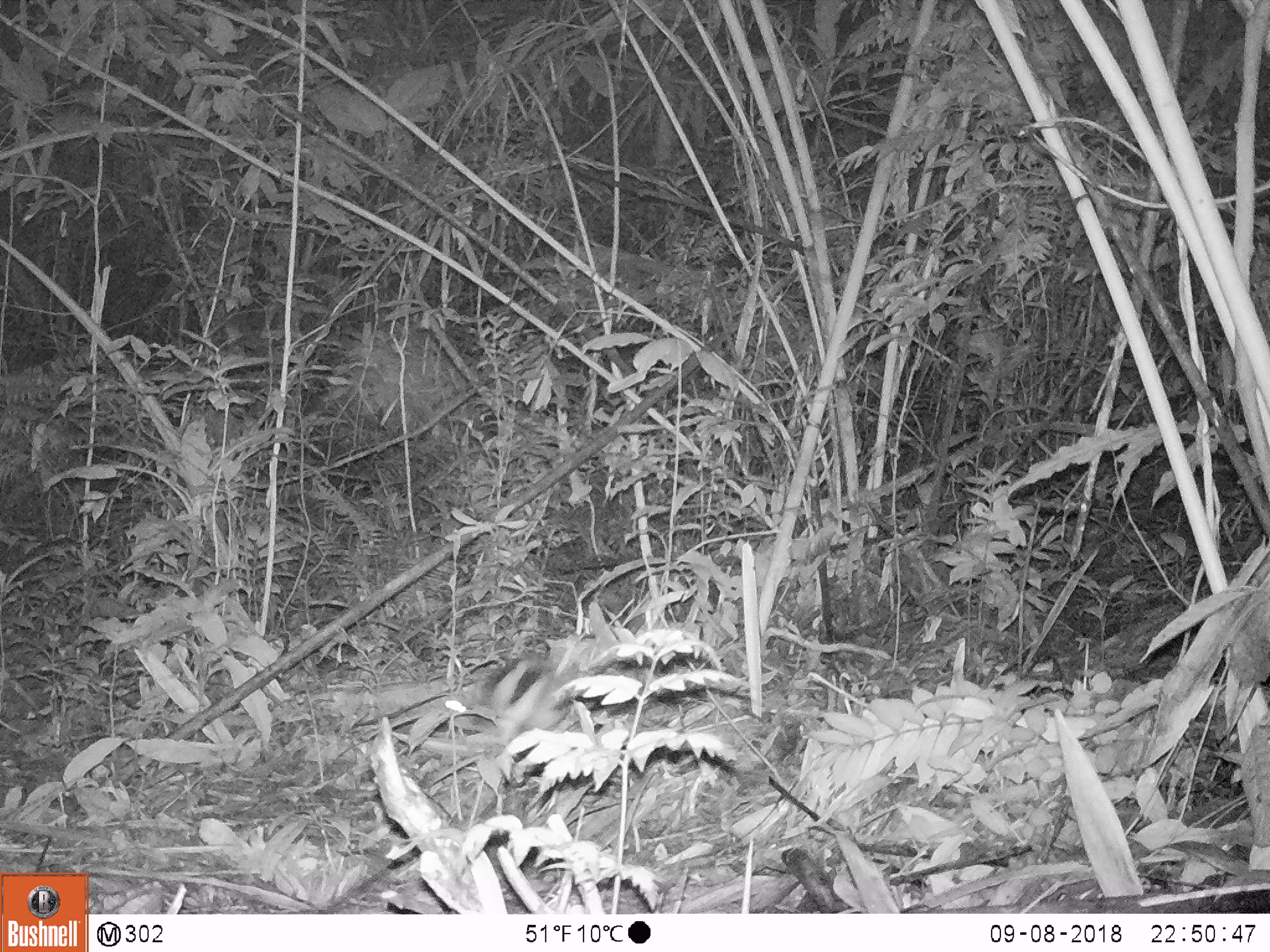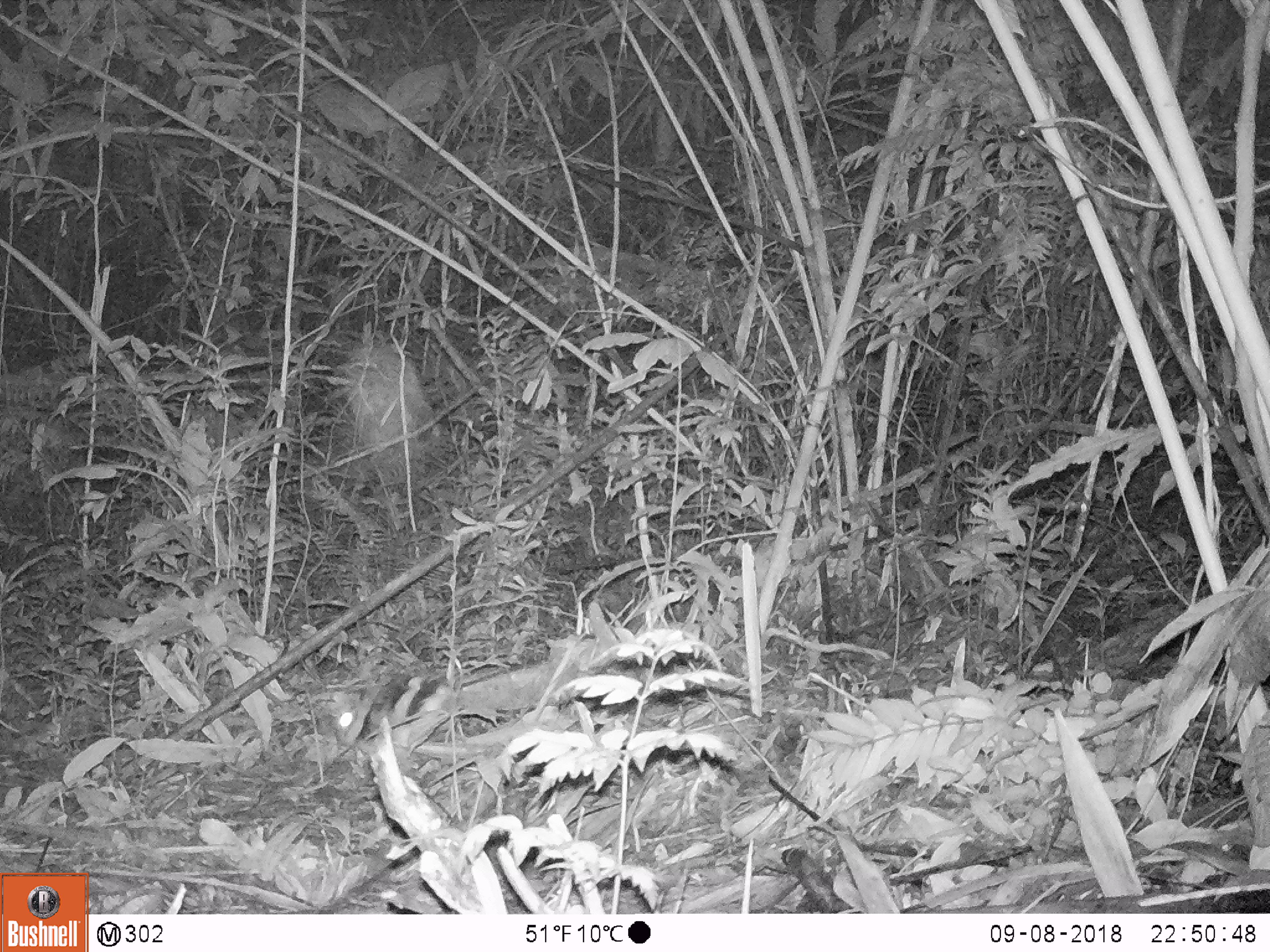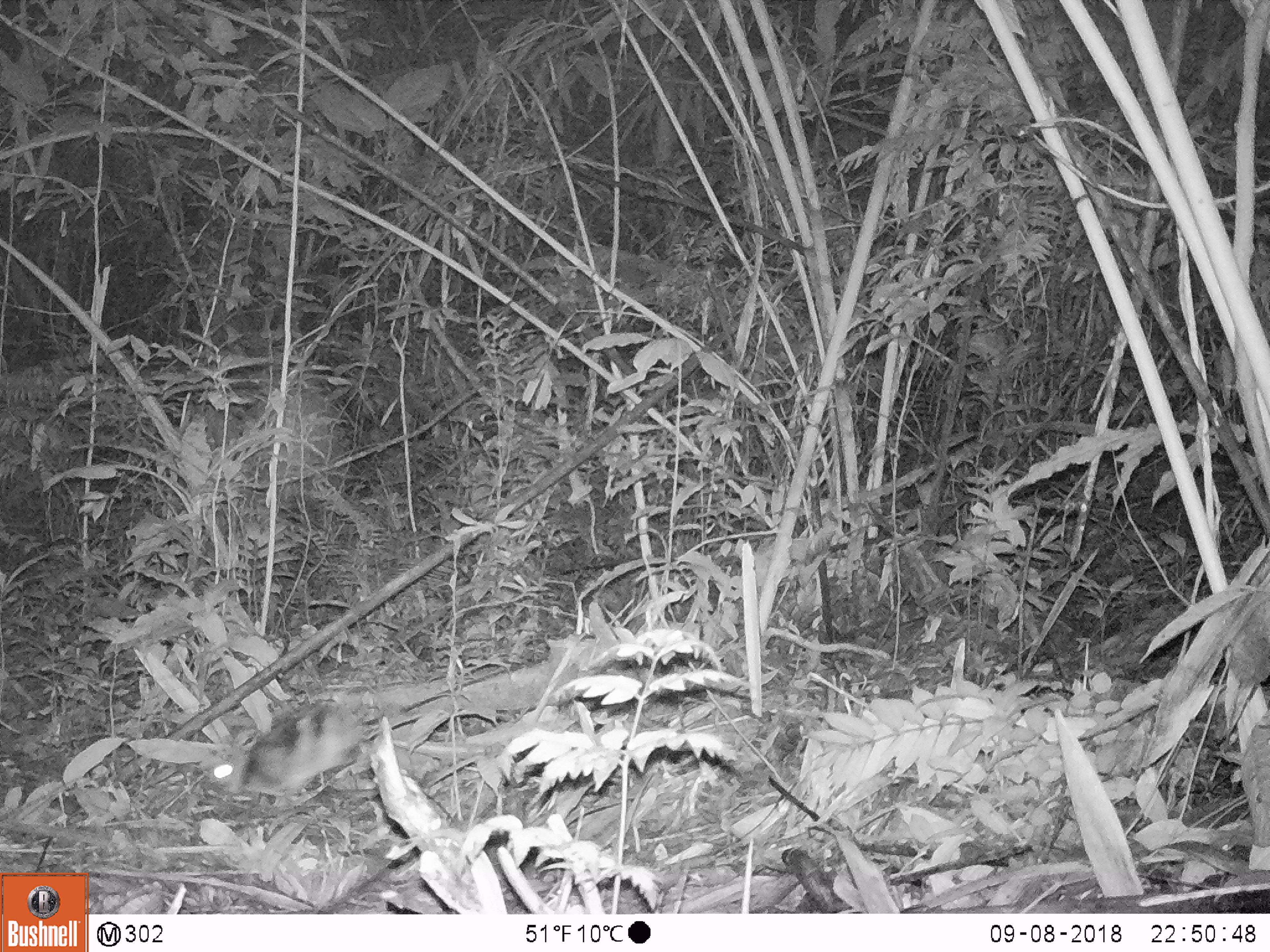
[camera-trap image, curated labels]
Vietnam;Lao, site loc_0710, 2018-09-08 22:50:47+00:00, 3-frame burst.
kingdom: Animalia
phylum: Chordata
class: Mammalia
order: Lagomorpha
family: Leporidae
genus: Nesolagus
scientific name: Nesolagus timminsi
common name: annamite striped rabbit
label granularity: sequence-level